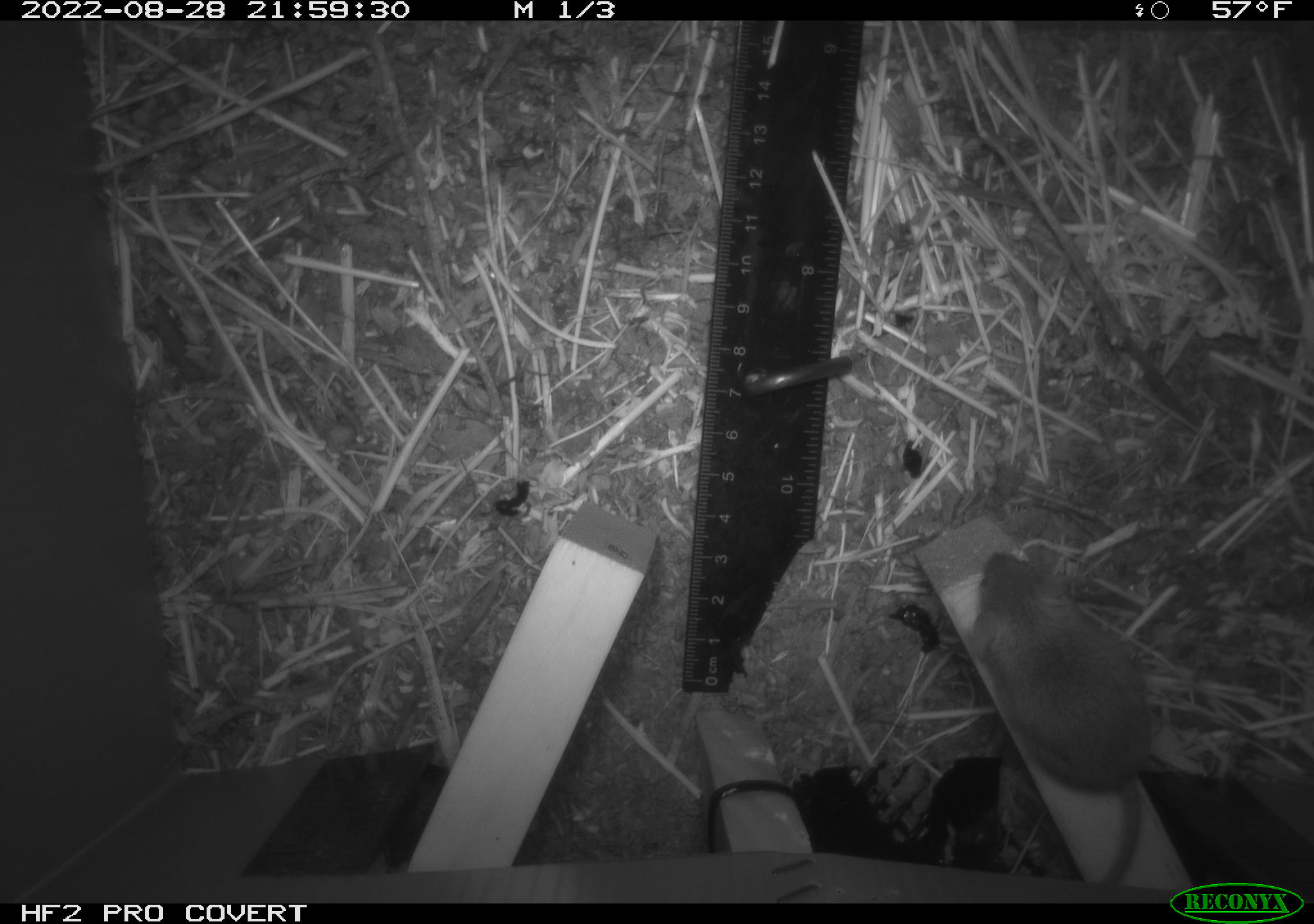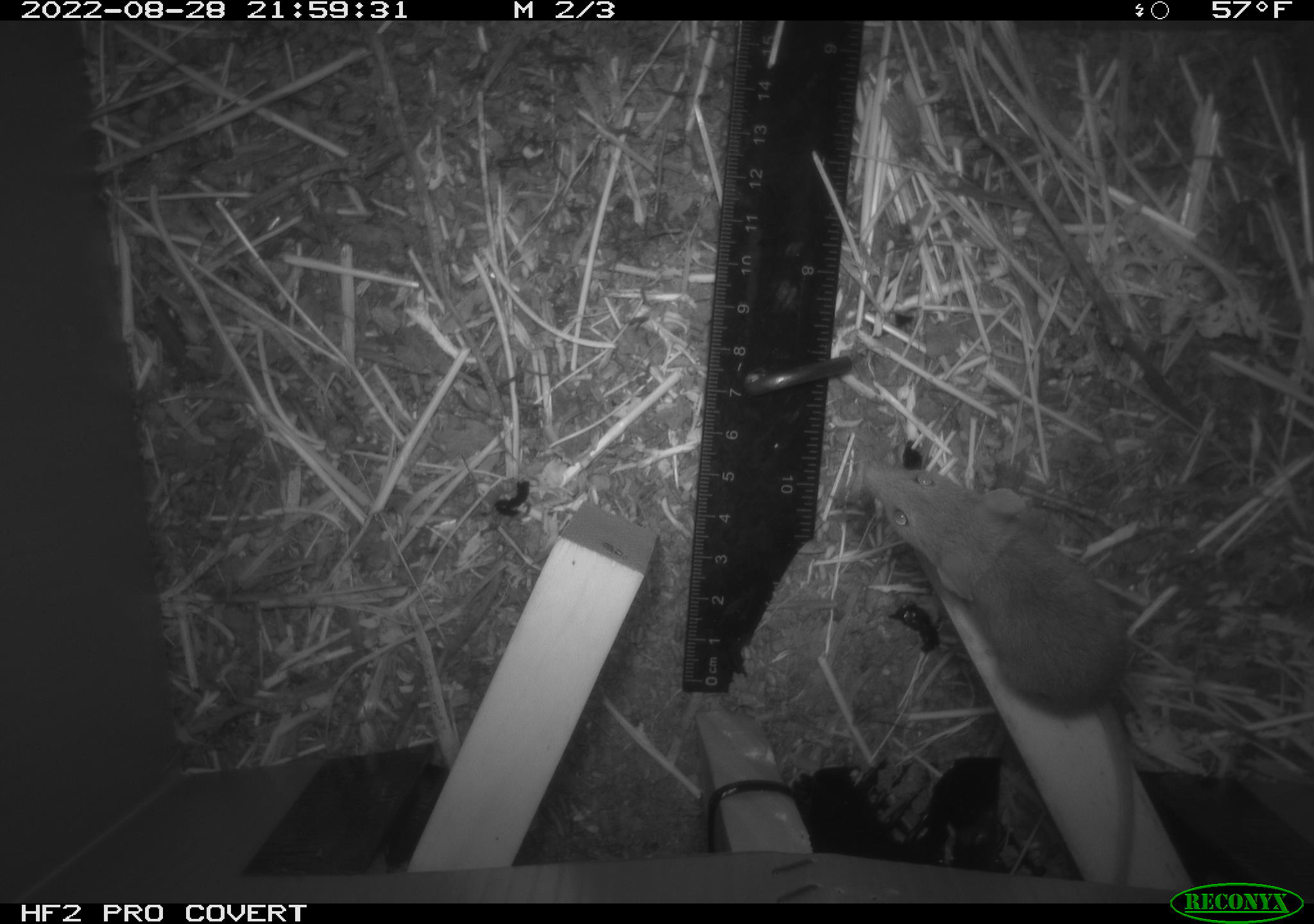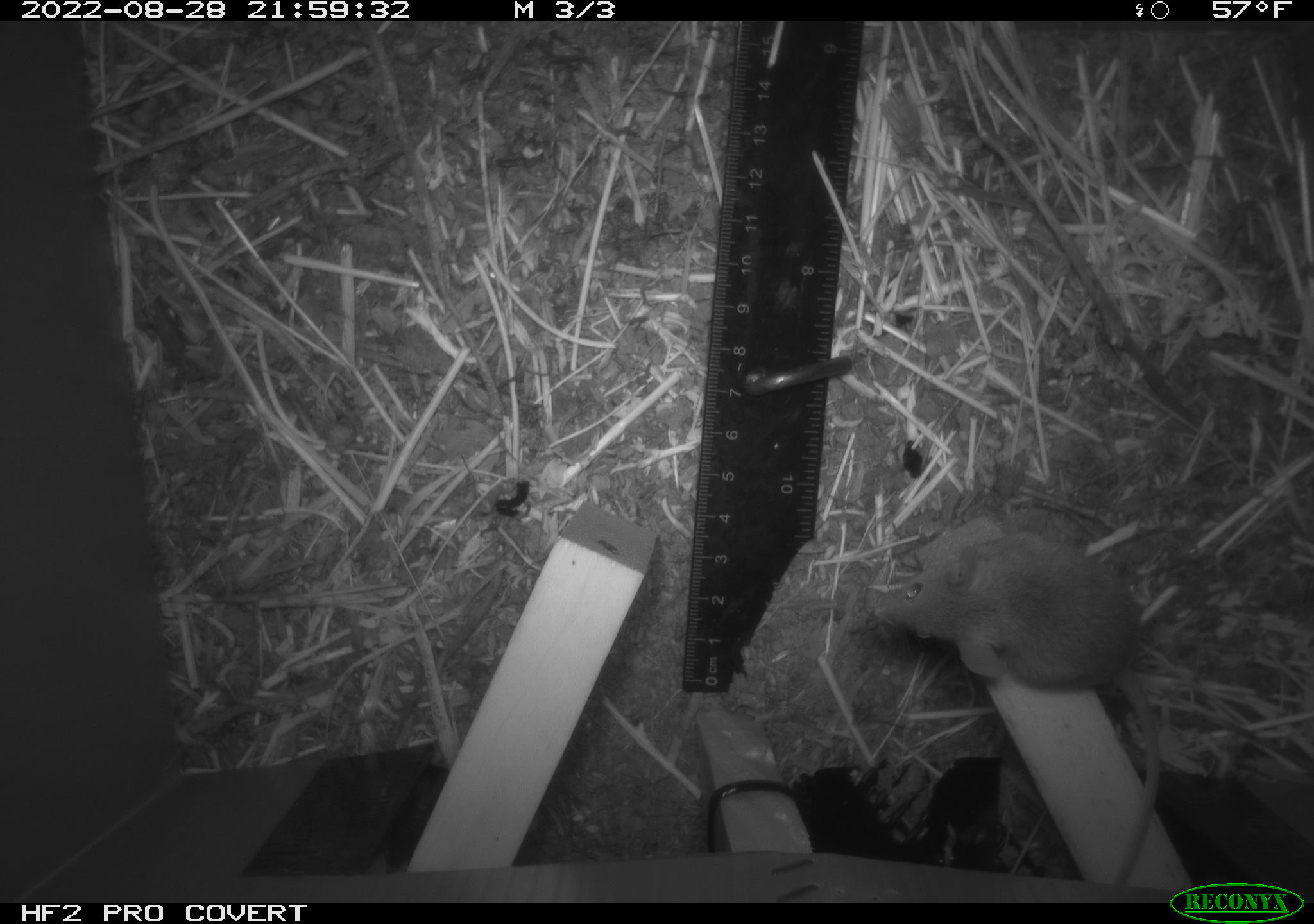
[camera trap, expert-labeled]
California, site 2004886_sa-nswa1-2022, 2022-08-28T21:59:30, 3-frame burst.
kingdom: Animalia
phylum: Chordata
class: Mammalia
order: Rodentia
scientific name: Rodentia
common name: rodent